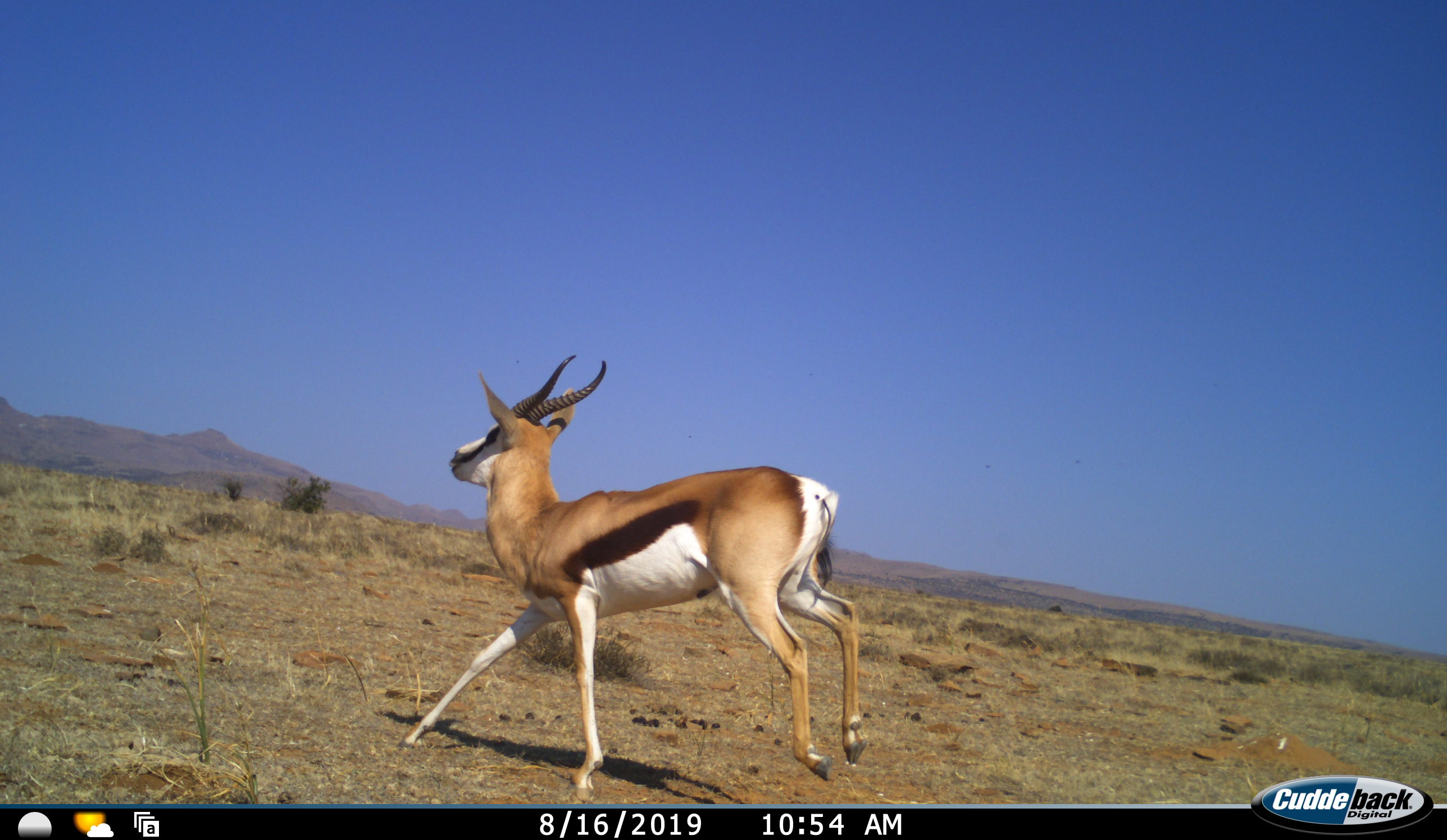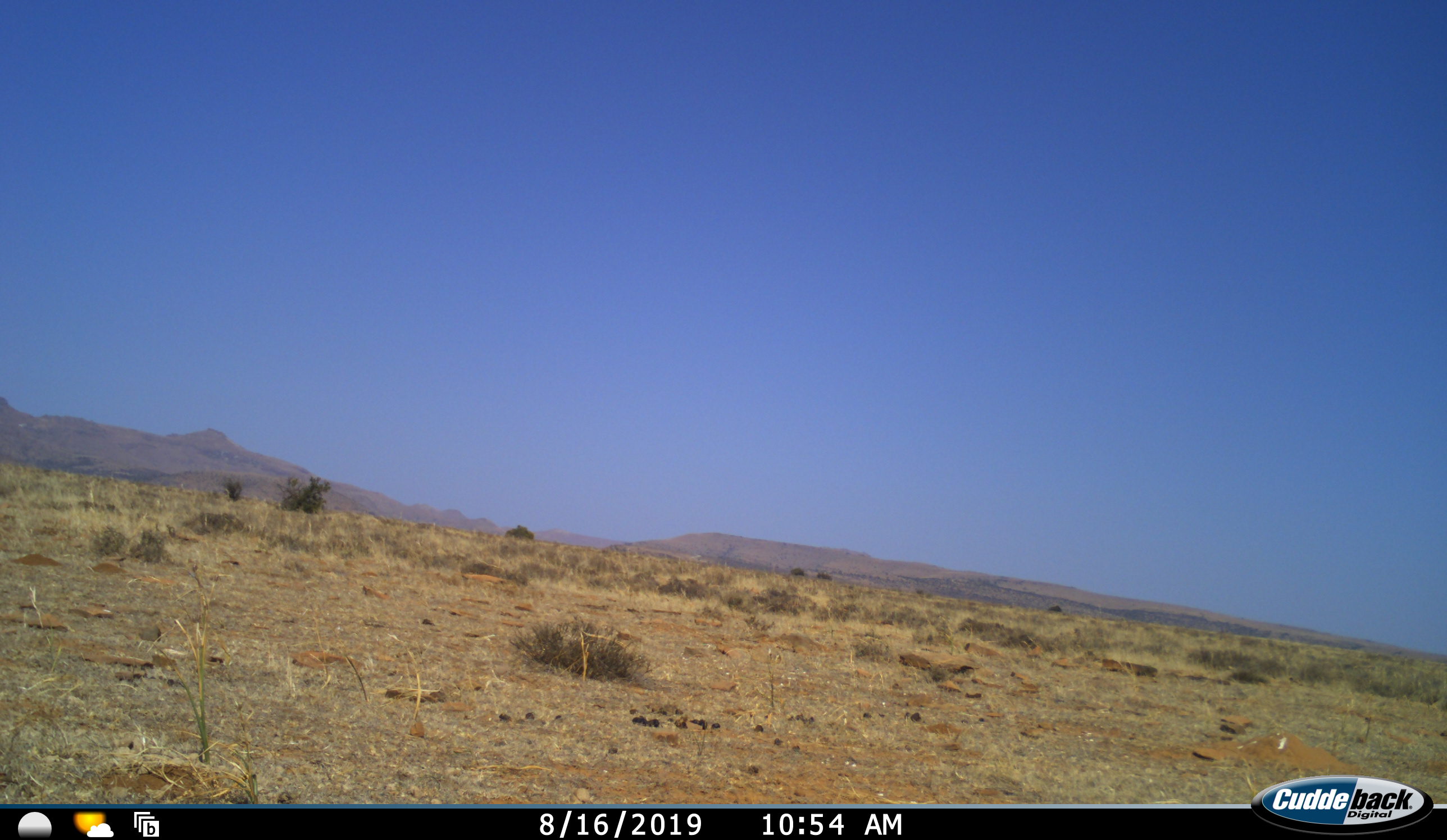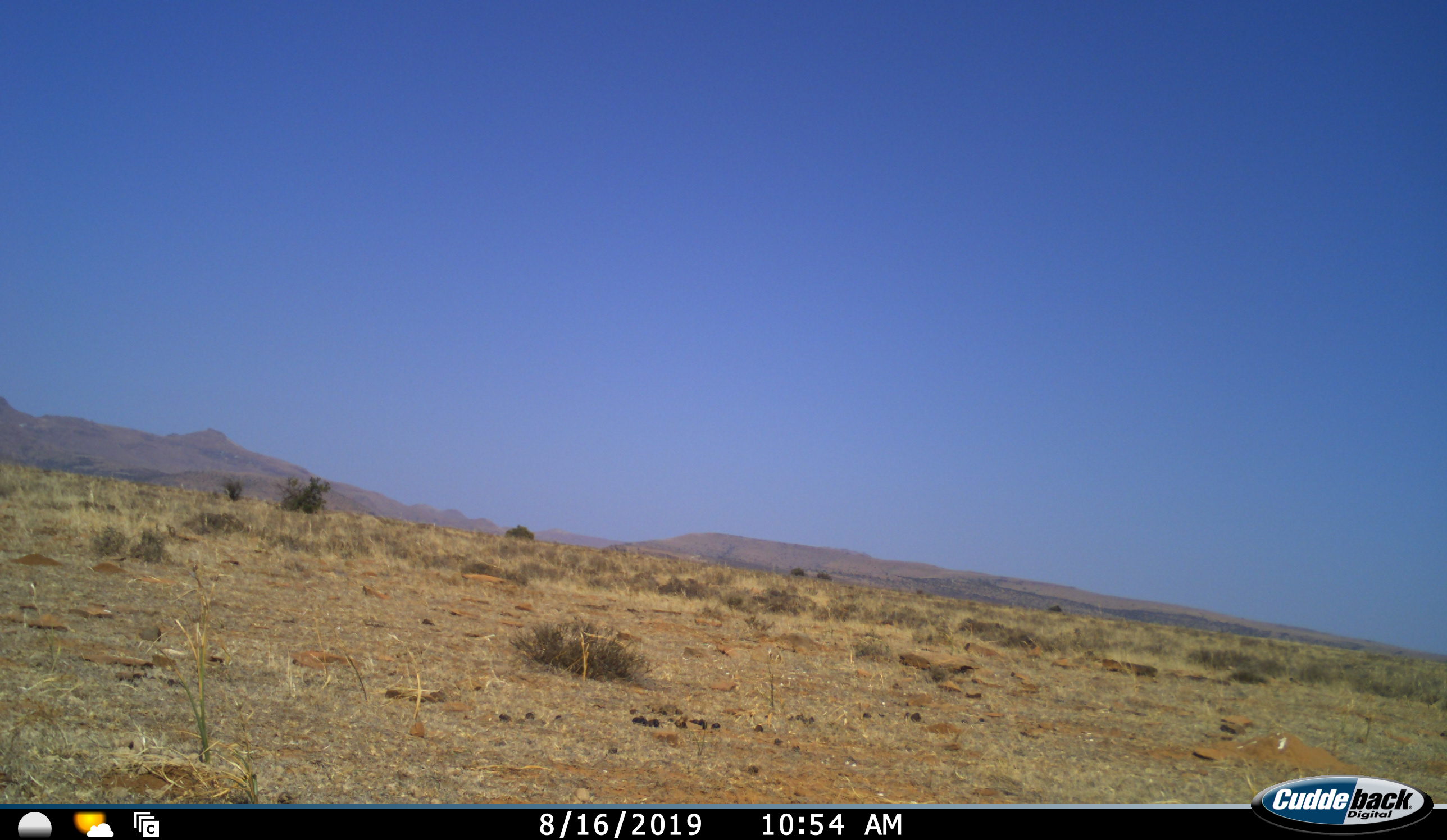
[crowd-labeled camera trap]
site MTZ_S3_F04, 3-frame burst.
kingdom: Animalia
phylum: Chordata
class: Mammalia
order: Artiodactyla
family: Bovidae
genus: Antidorcas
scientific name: Antidorcas marsupialis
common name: springbok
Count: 1.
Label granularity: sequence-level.